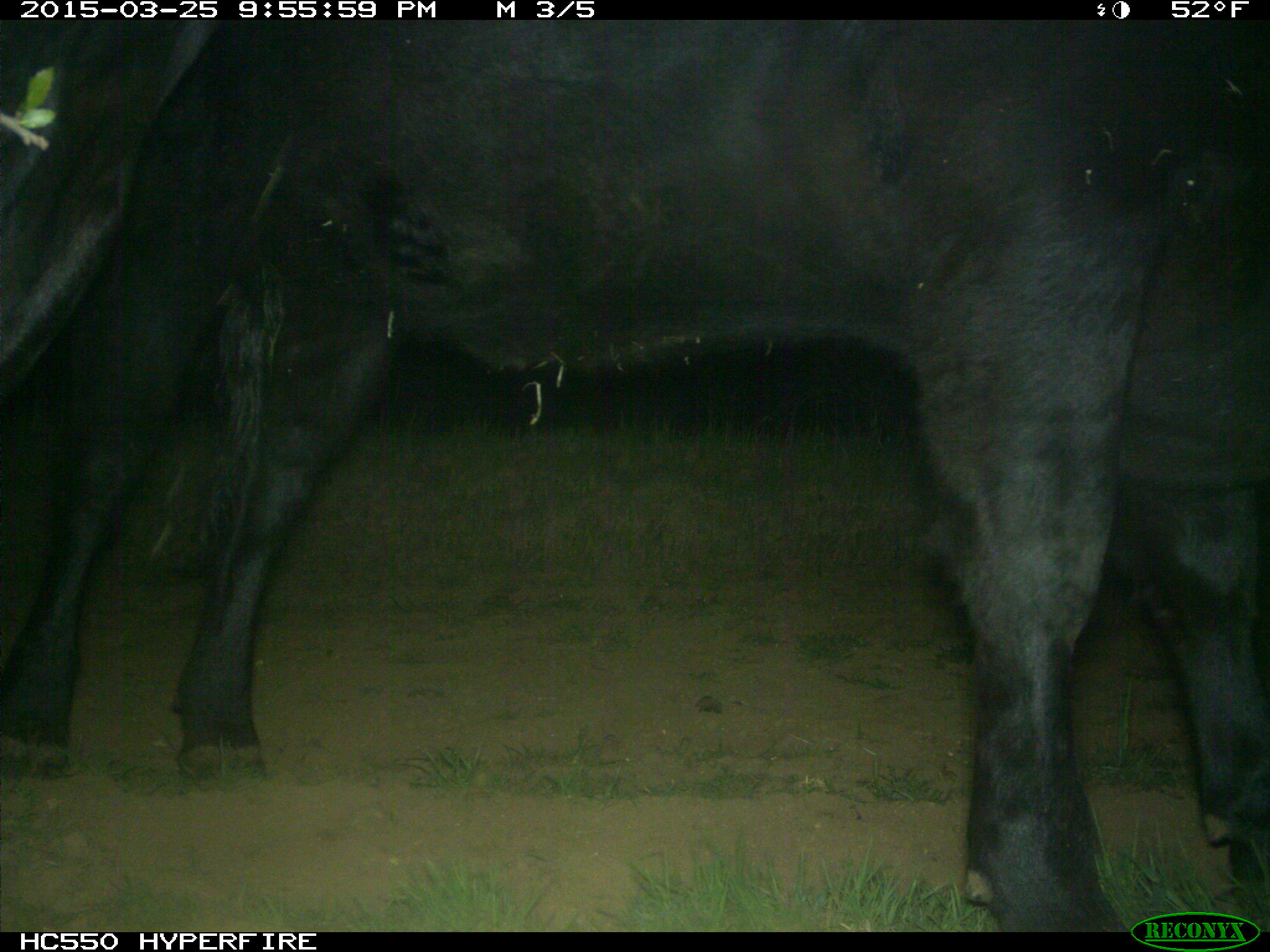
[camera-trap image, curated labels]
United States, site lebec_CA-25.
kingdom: Animalia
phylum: Chordata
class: Mammalia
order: Artiodactyla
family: Bovidae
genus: Bos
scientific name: Bos taurus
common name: domestic cow